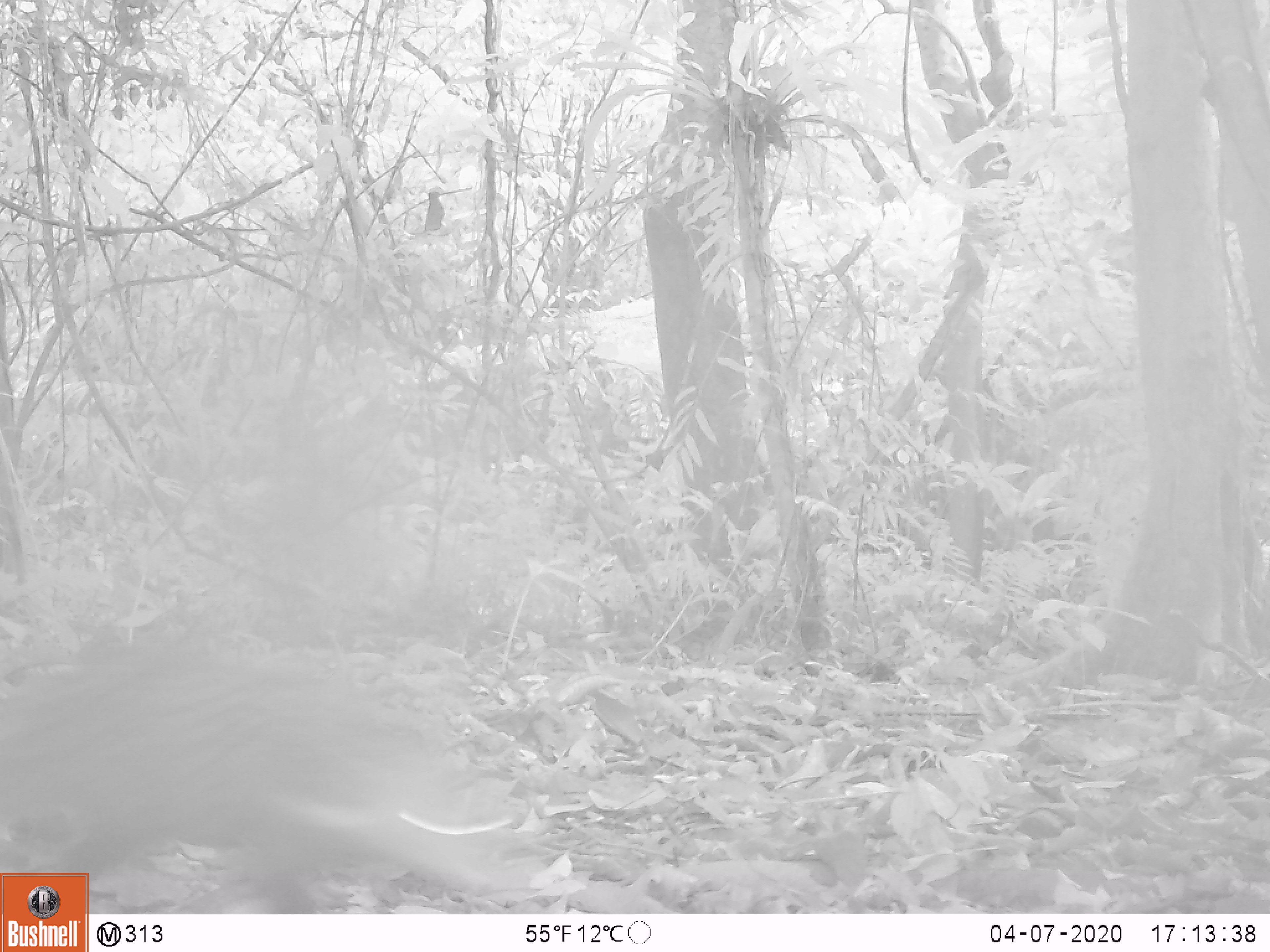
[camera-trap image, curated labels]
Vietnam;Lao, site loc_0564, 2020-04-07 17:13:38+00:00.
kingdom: Animalia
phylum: Chordata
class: Mammalia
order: Carnivora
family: Herpestidae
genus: Urva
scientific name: Urva urva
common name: crab-eating mongoose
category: crab eating mongoose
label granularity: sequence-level